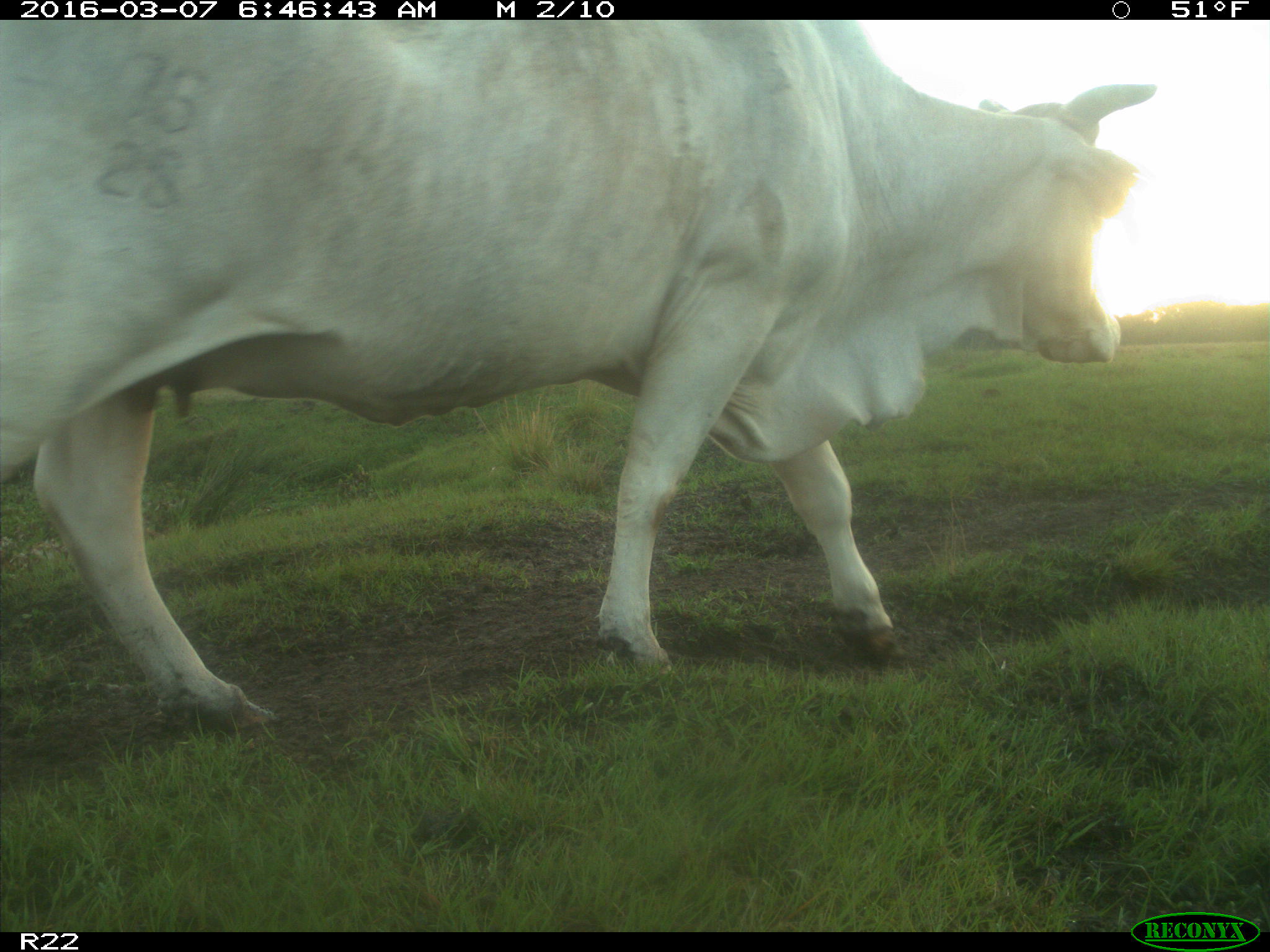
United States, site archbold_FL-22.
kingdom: Animalia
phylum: Chordata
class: Mammalia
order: Artiodactyla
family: Bovidae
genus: Bos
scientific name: Bos taurus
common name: domestic cow